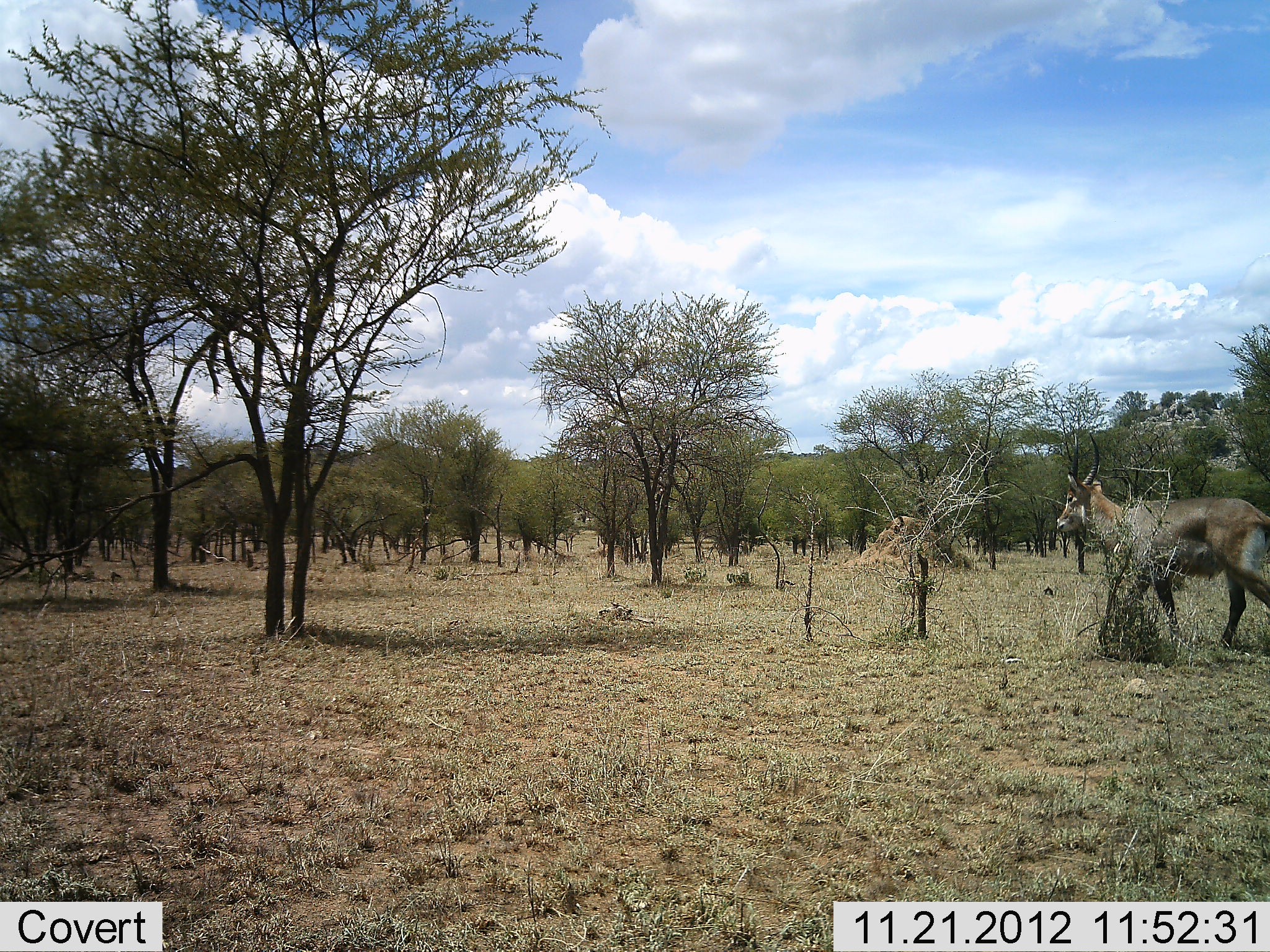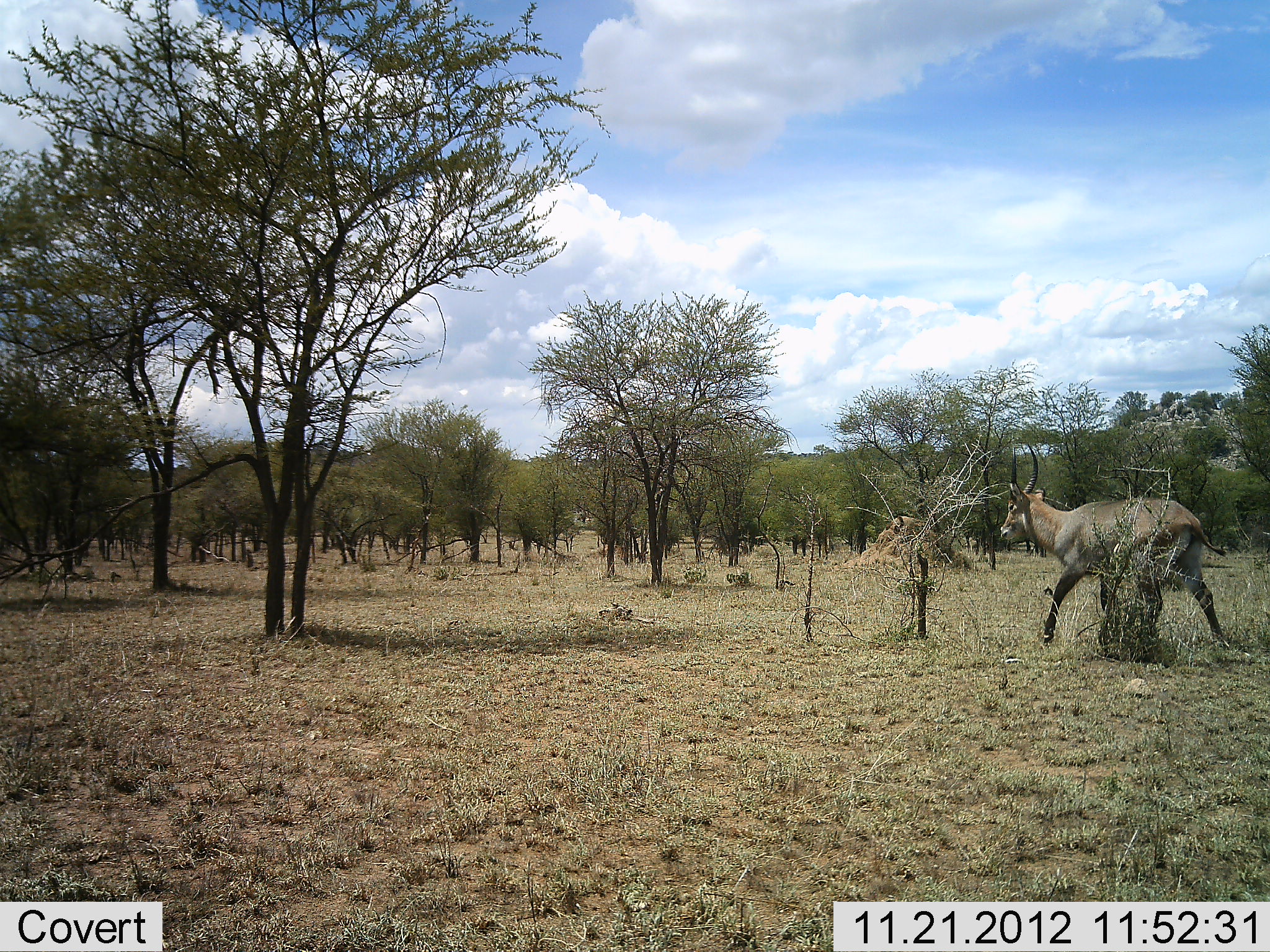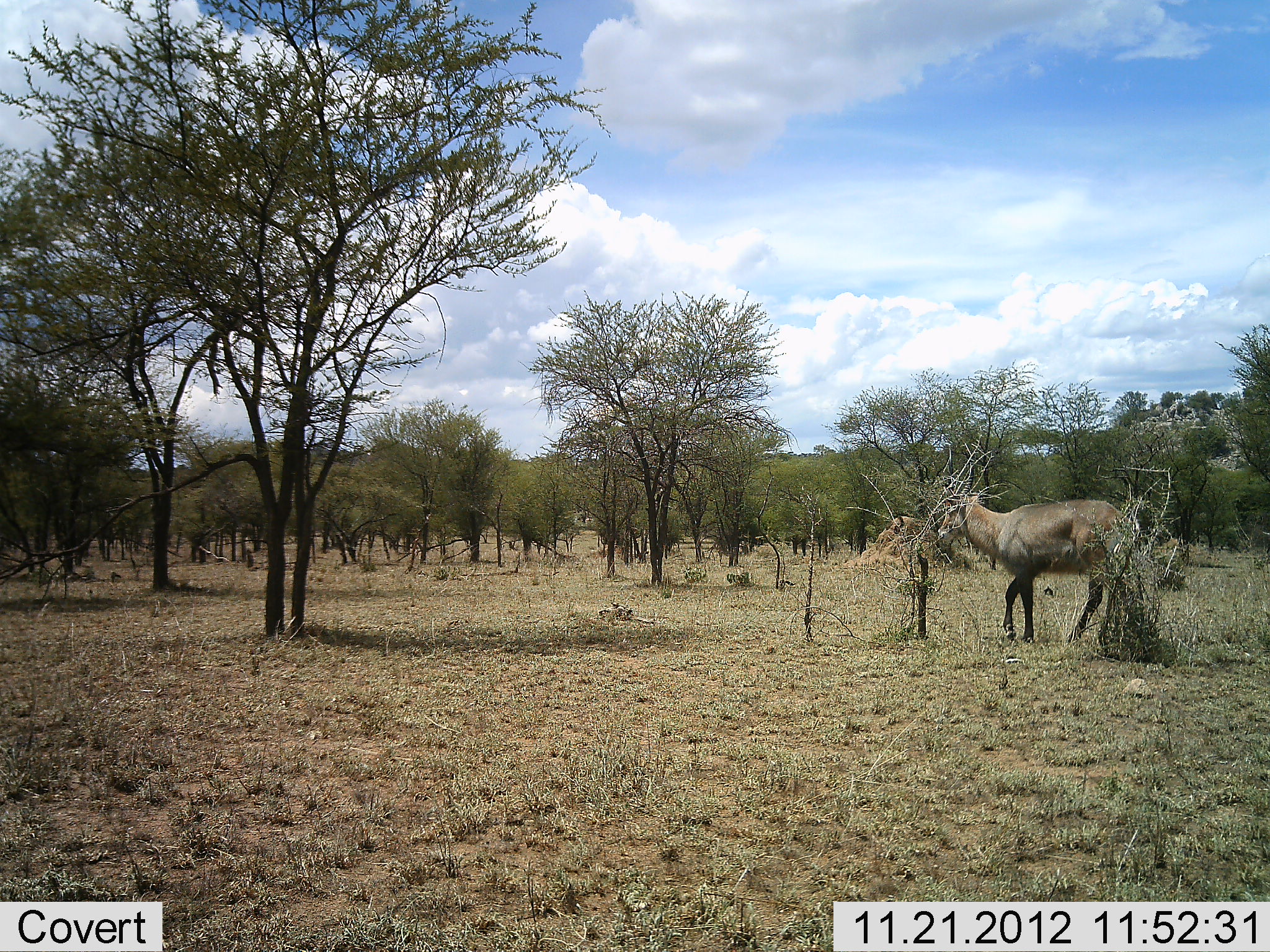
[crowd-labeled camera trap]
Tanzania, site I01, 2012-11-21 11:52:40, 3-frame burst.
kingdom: Animalia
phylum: Chordata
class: Mammalia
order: Artiodactyla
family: Bovidae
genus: Kobus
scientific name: Kobus ellipsiprymnus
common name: waterbuck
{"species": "waterbuck (Kobus ellipsiprymnus)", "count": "1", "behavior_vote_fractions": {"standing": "10%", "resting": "0%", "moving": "90%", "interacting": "0%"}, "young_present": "0%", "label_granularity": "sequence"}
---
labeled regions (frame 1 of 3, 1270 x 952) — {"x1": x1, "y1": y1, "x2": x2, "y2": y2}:
animal: {"x1": 1054, "y1": 429, "x2": 1270, "y2": 639}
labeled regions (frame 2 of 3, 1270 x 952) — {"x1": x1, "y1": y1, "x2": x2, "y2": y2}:
animal: {"x1": 999, "y1": 444, "x2": 1227, "y2": 639}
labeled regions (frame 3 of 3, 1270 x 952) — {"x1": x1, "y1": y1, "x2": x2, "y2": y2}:
animal: {"x1": 937, "y1": 445, "x2": 1144, "y2": 640}